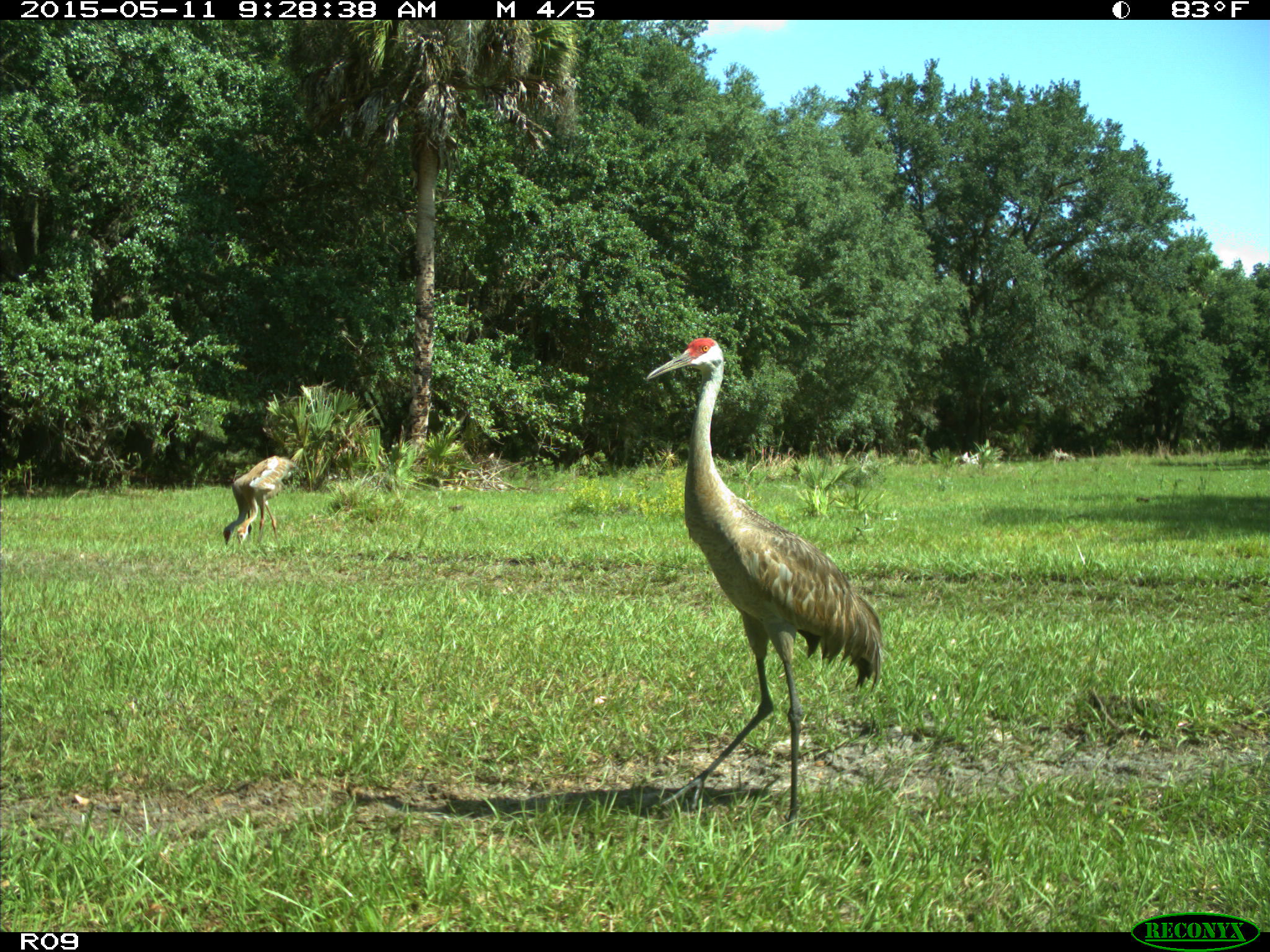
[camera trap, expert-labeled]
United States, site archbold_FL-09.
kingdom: Animalia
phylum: Chordata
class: Aves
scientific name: Aves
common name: birds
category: unidentified bird